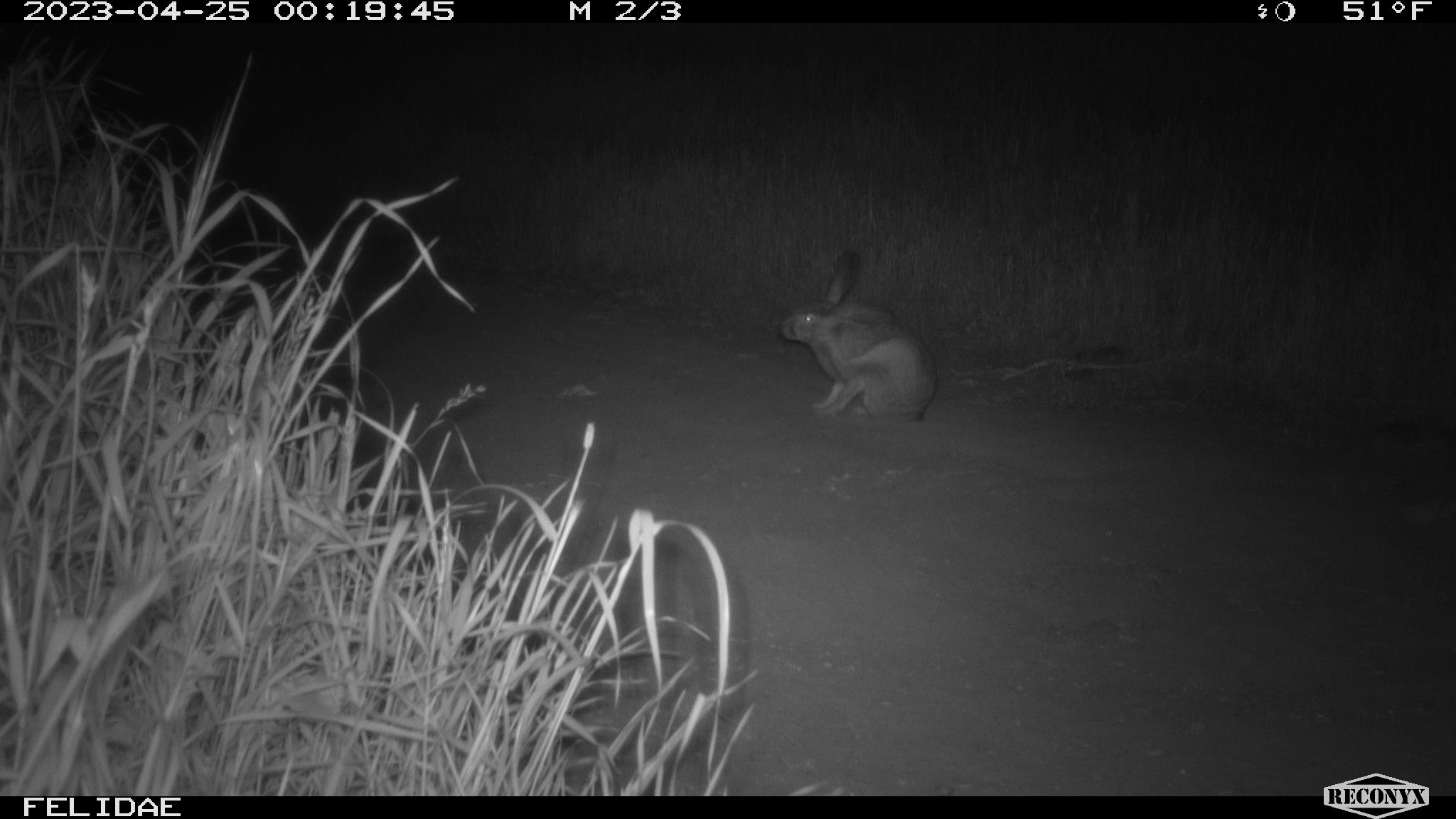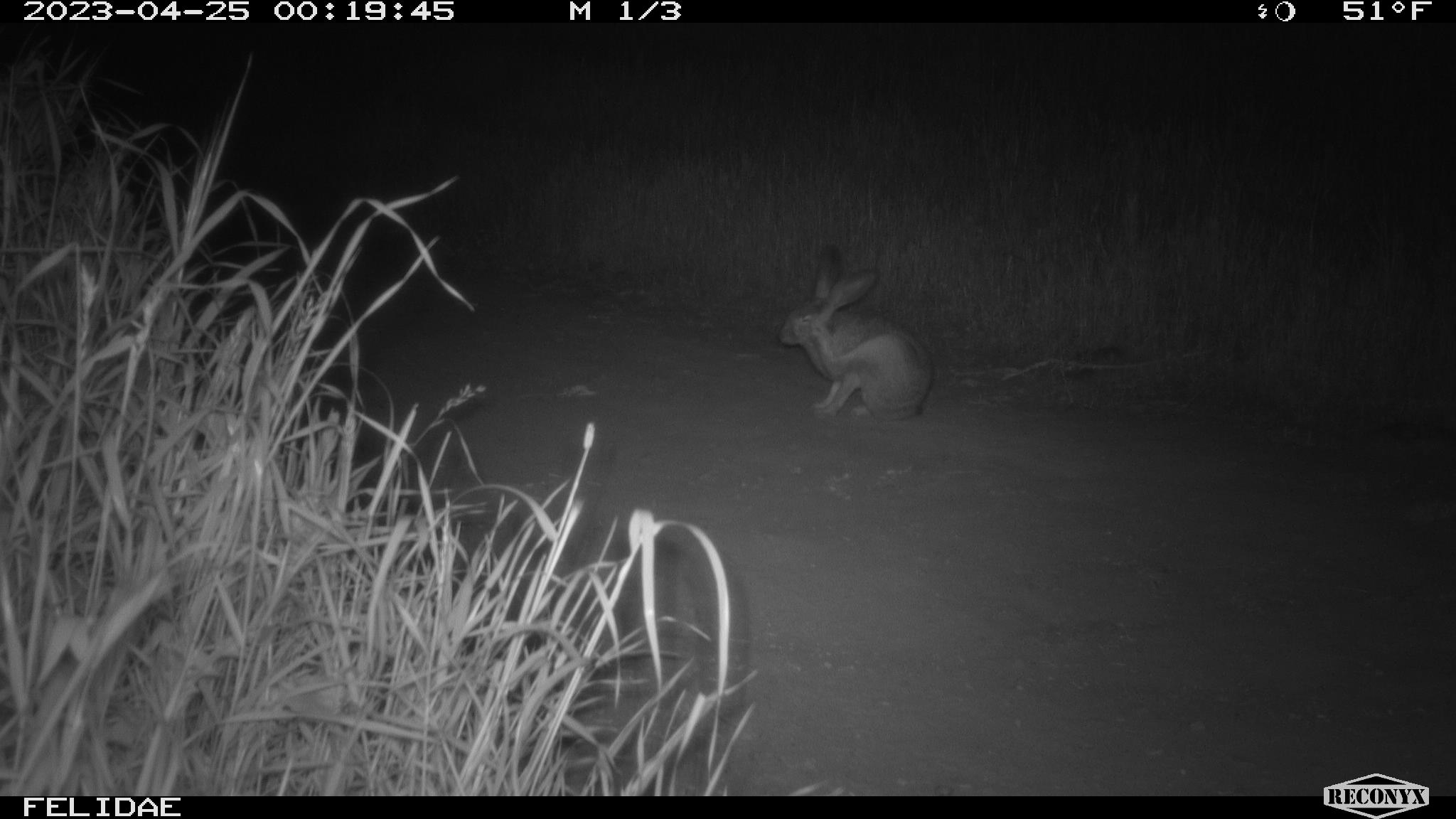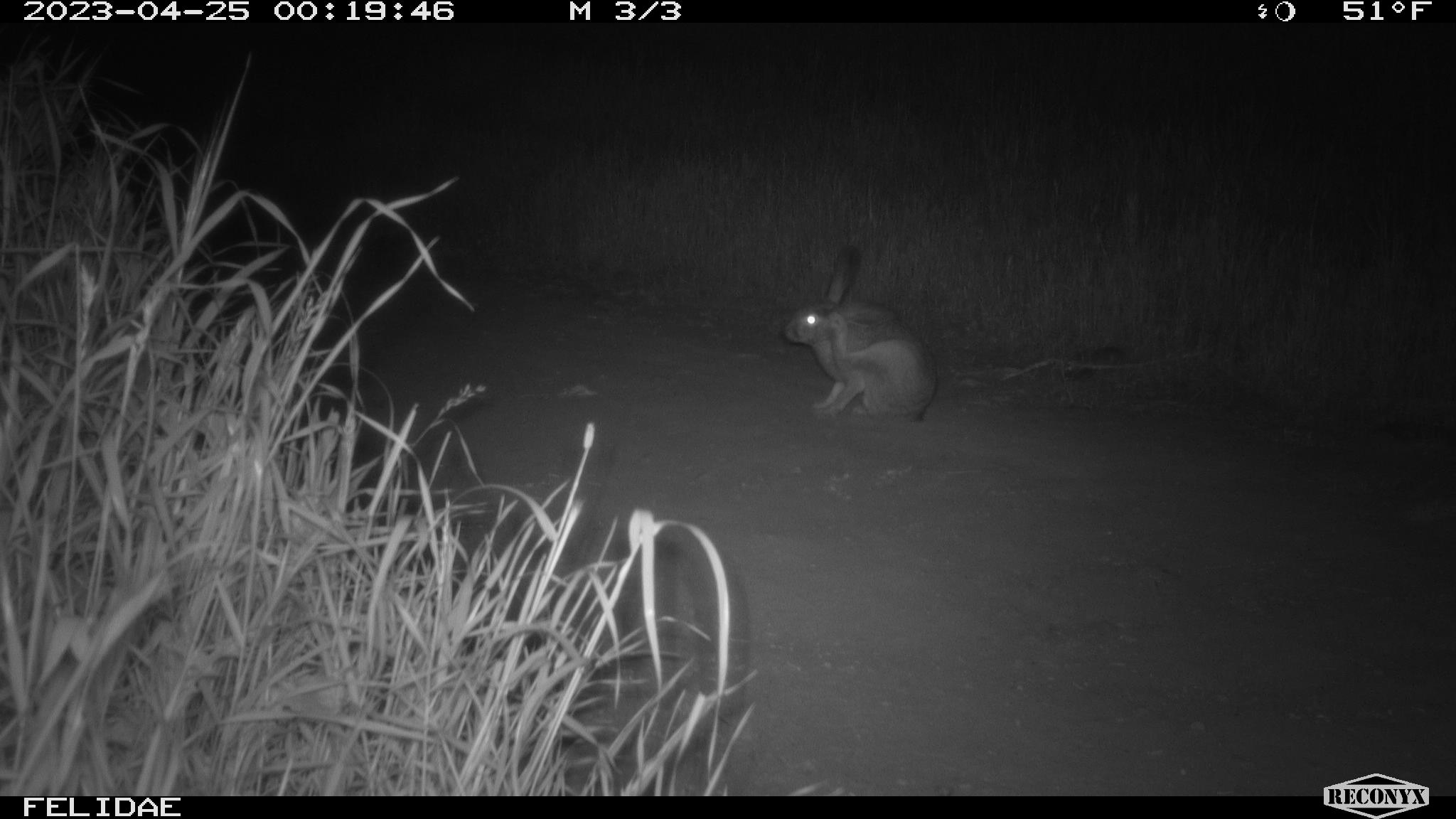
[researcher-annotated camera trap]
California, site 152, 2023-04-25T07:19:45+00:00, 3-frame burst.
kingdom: Animalia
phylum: Chordata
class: Mammalia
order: Lagomorpha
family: Leporidae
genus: Lepus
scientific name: Lepus californicus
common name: black-tailed jackrabbit